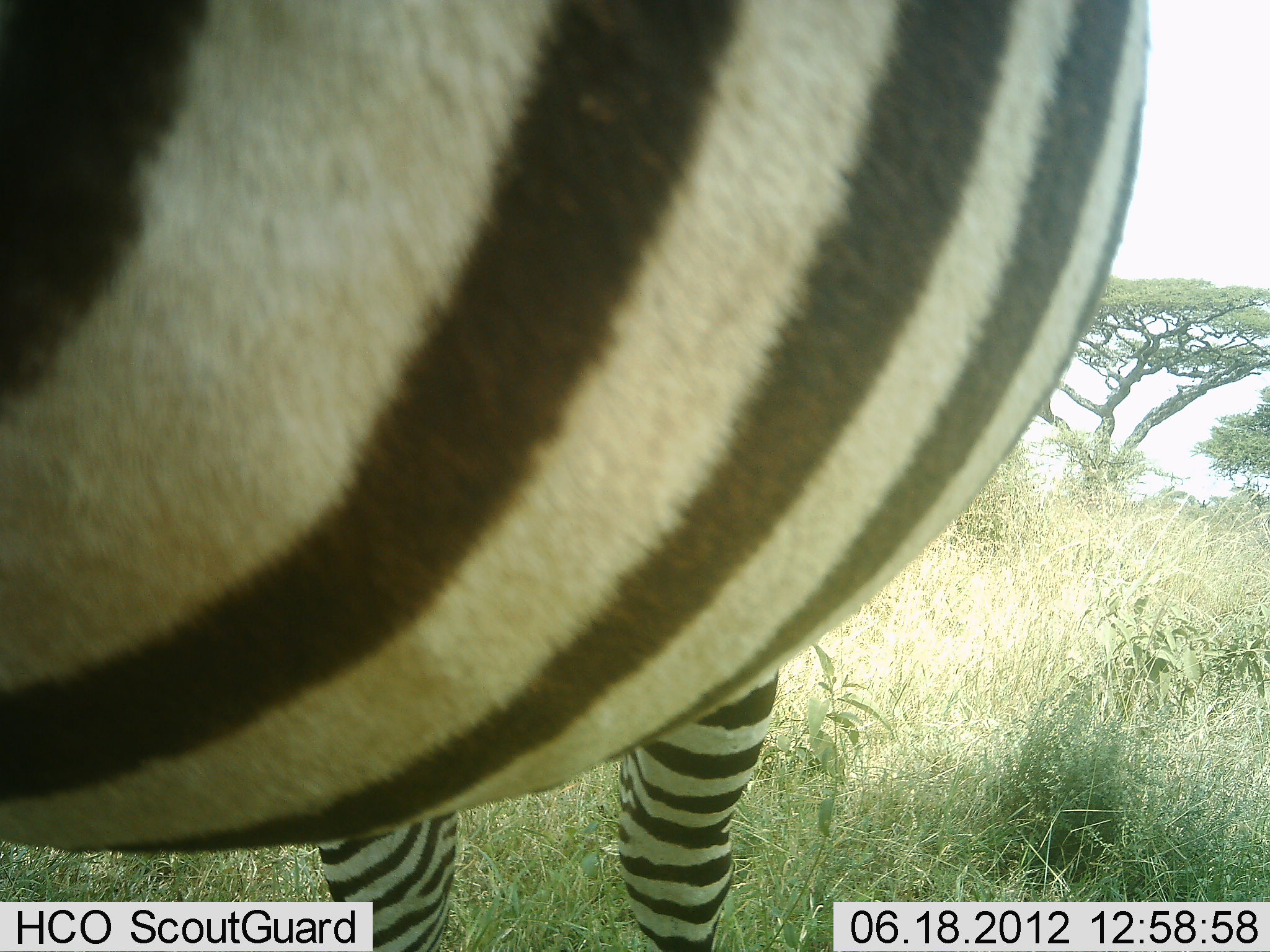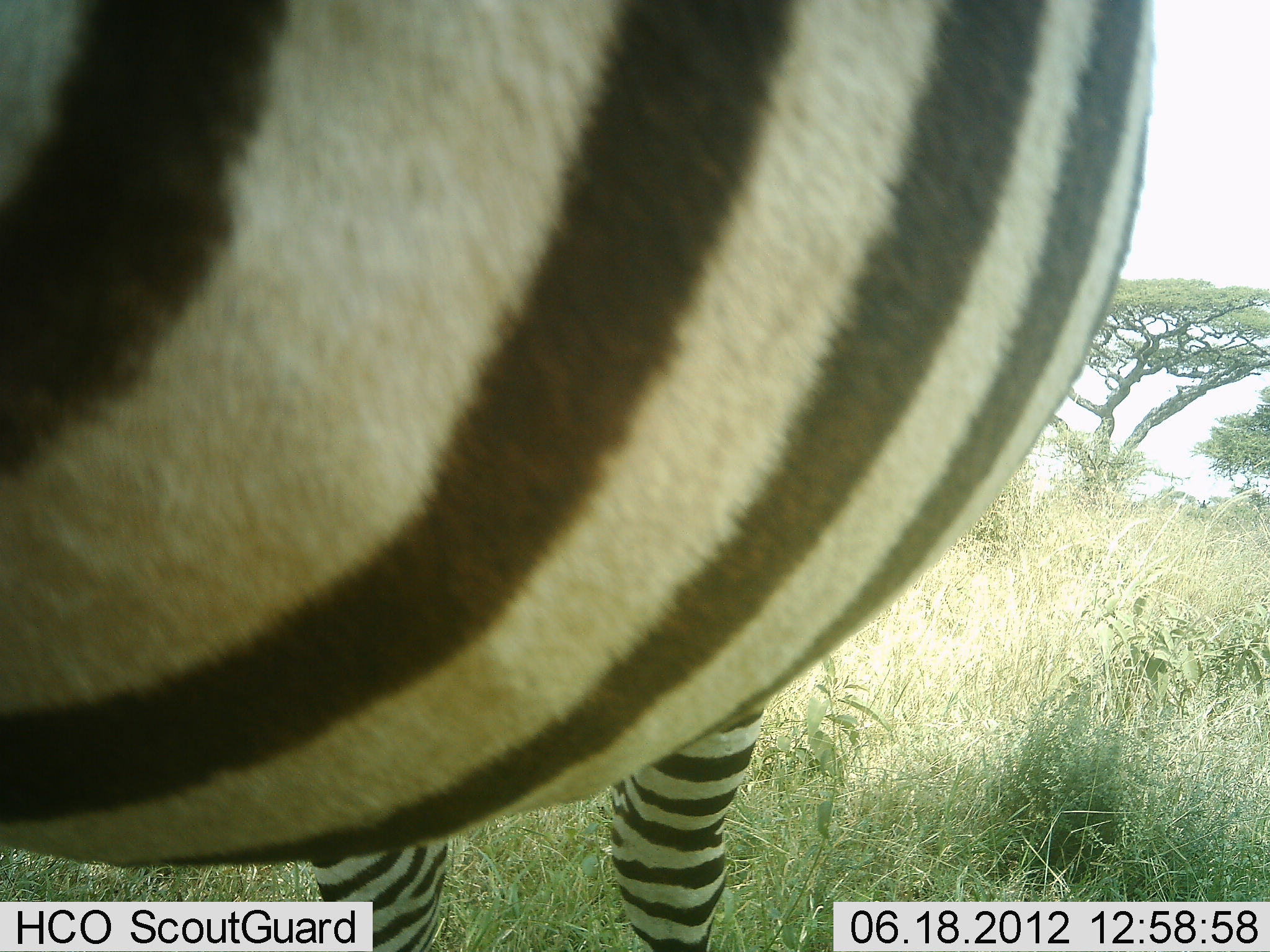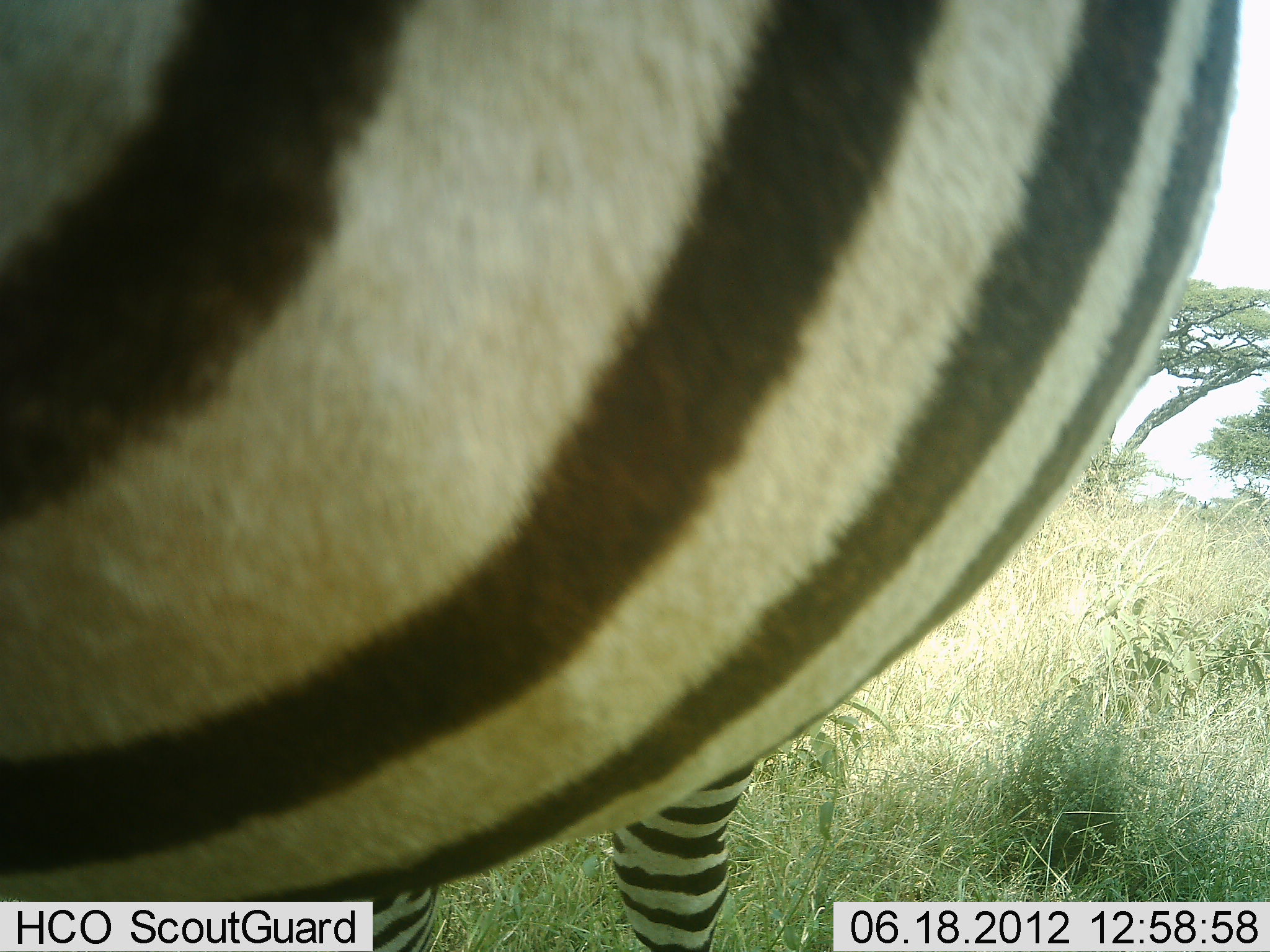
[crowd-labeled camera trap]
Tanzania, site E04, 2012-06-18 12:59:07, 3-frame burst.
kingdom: Animalia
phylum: Chordata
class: Mammalia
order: Perissodactyla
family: Equidae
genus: Equus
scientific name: Equus quagga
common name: plains zebra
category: zebra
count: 1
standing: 80%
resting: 0%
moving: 10%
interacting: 10%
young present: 0%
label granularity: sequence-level